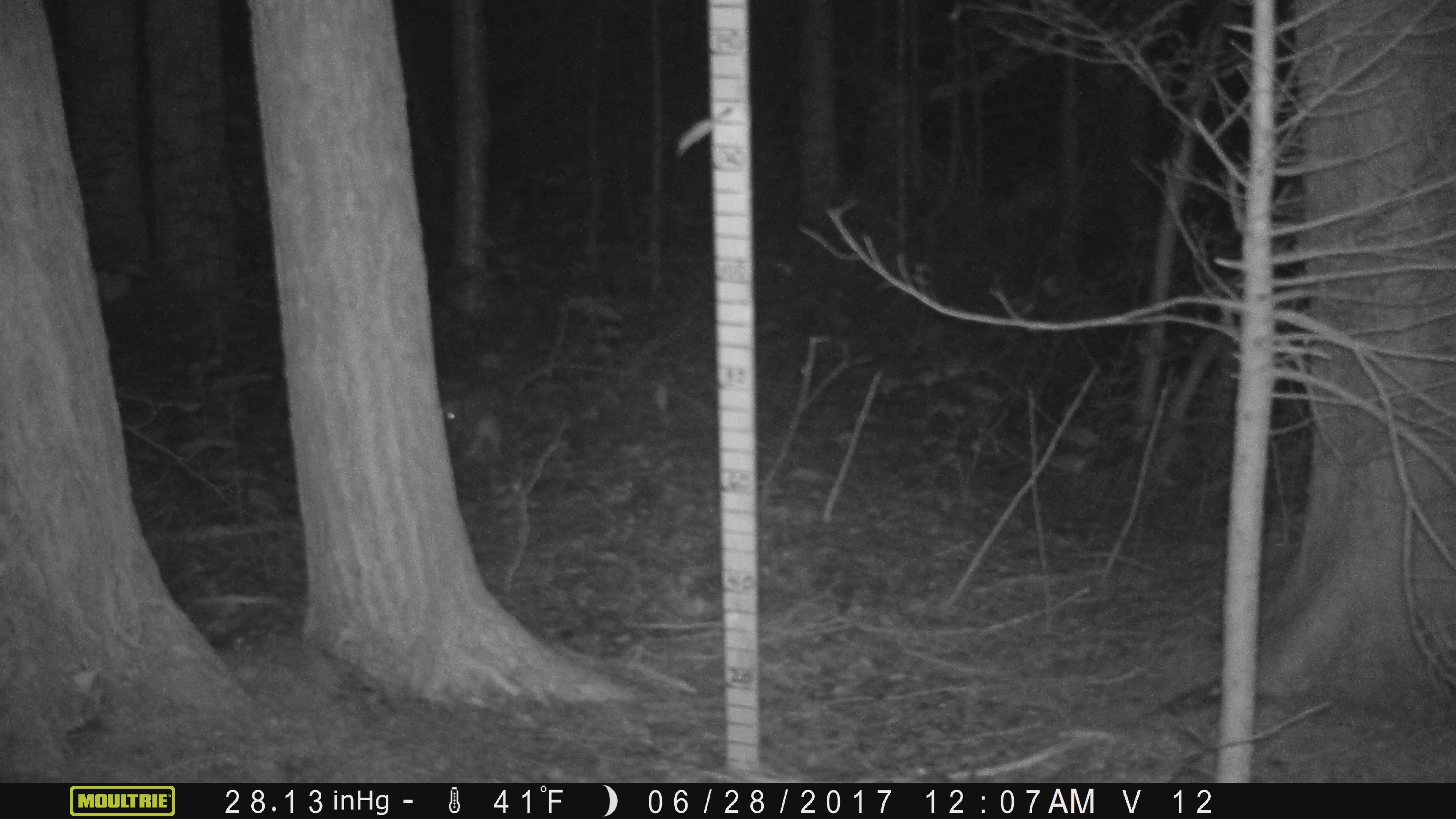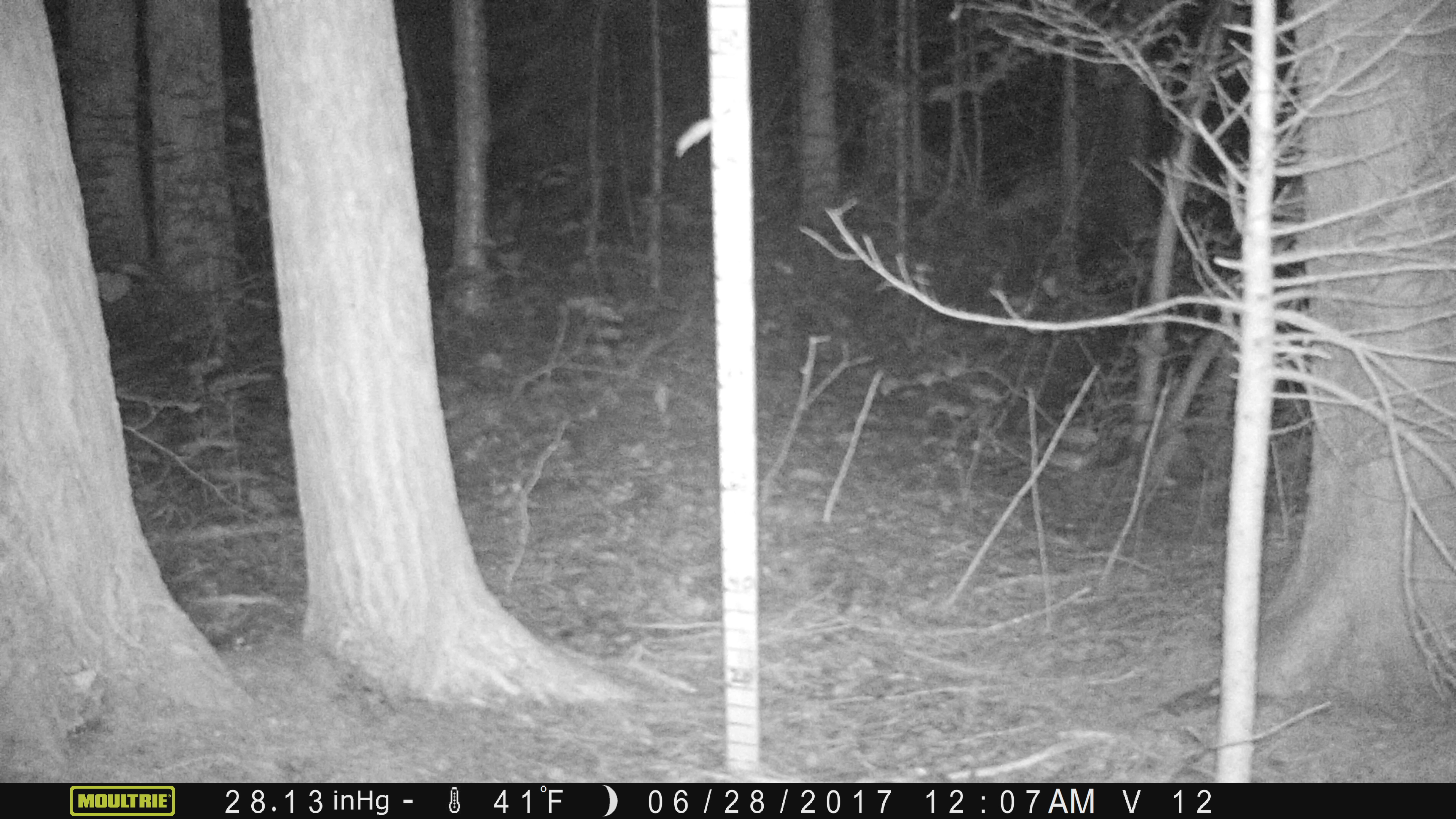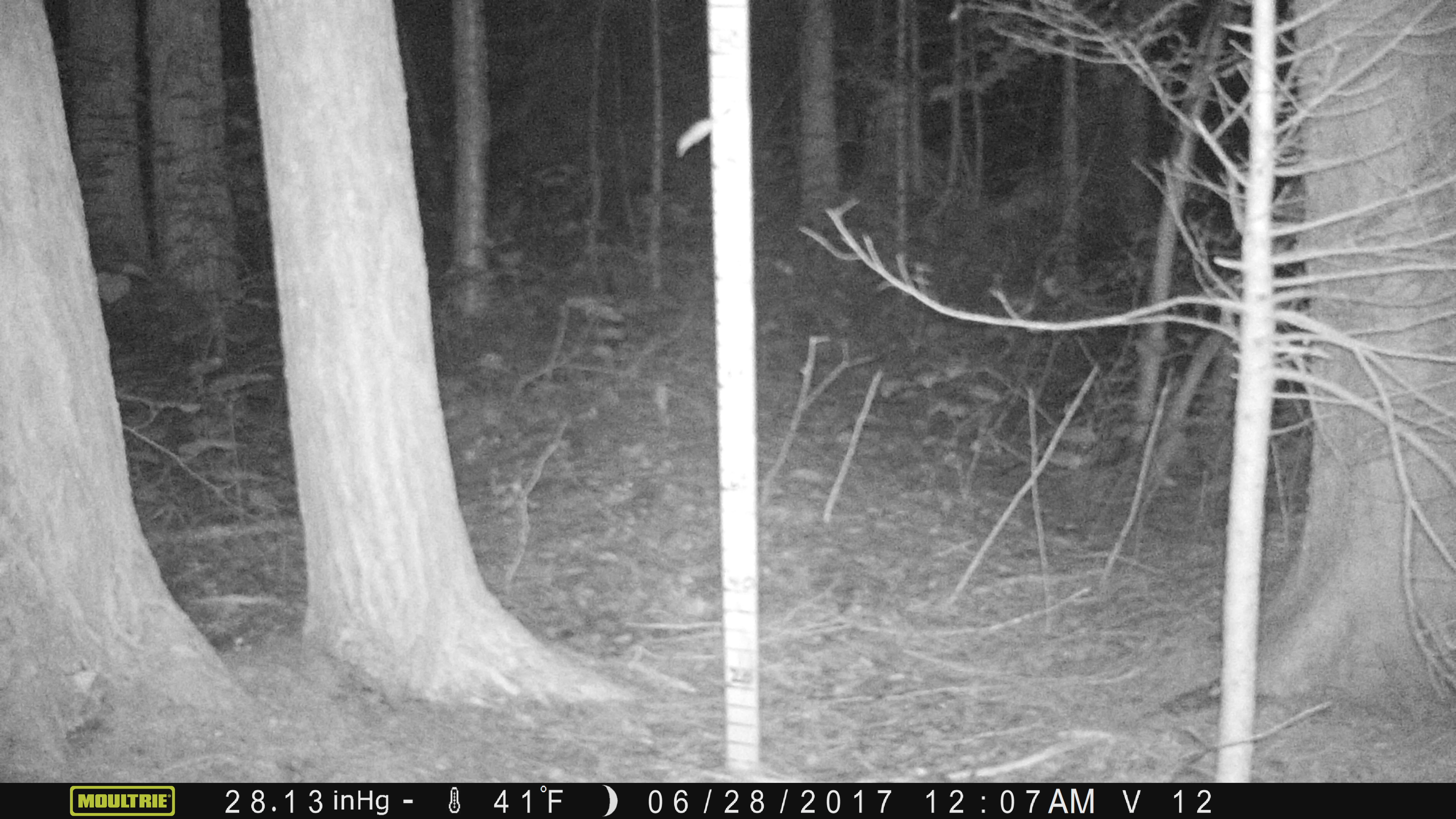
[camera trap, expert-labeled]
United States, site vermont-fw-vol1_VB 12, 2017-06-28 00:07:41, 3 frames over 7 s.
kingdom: Animalia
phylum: Chordata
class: Mammalia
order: Rodentia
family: Erethizontidae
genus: Erethizon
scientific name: Erethizon dorsatum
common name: porcupine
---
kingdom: Animalia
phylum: Chordata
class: Mammalia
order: Lagomorpha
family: Leporidae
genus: Lepus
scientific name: Lepus americanus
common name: snowshoe hare